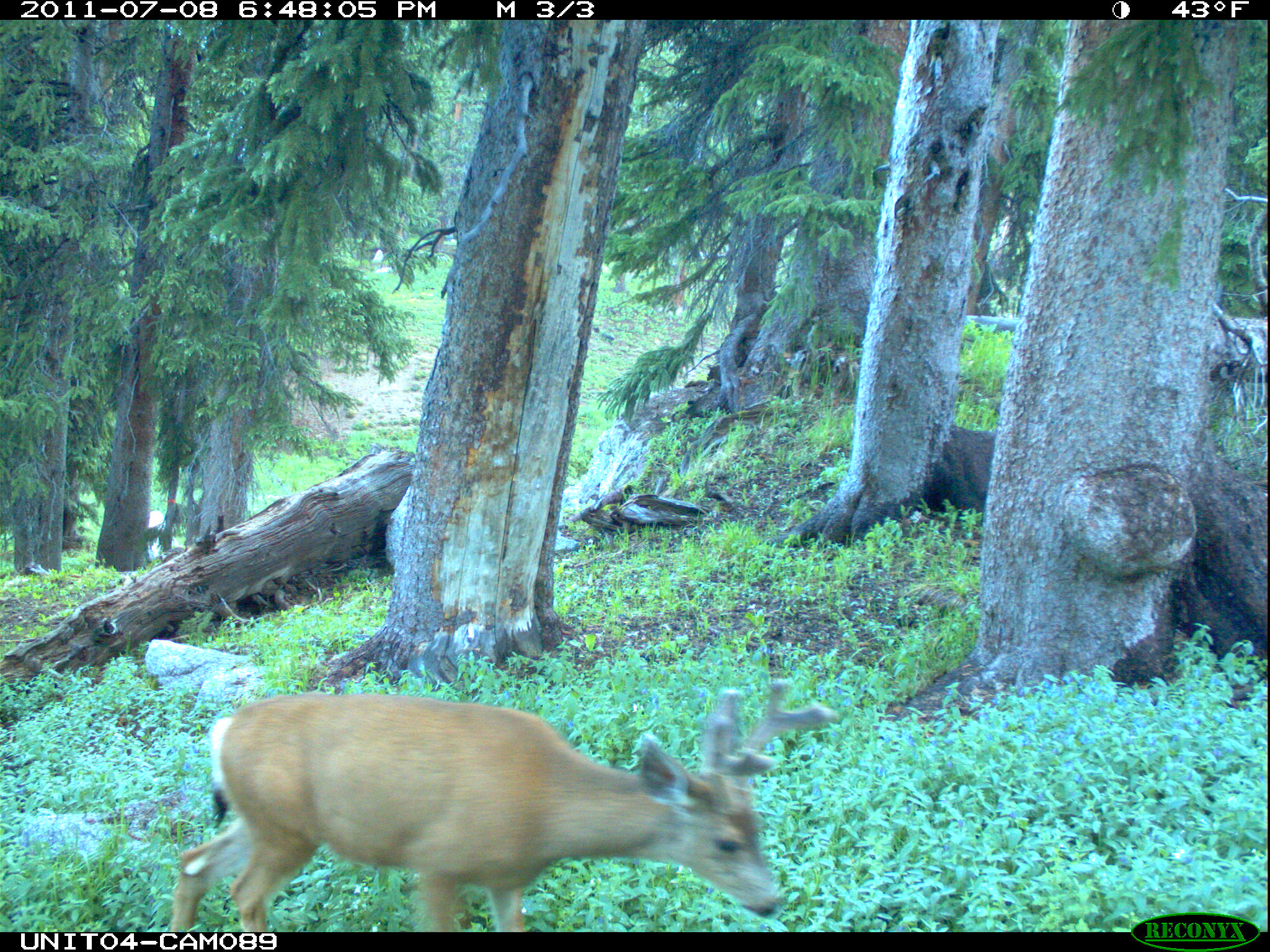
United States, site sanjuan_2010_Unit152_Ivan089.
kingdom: Animalia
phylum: Chordata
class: Mammalia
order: Artiodactyla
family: Cervidae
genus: Odocoileus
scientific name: Odocoileus hemionus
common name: mule deer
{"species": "Odocoileus hemionus (mule deer)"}